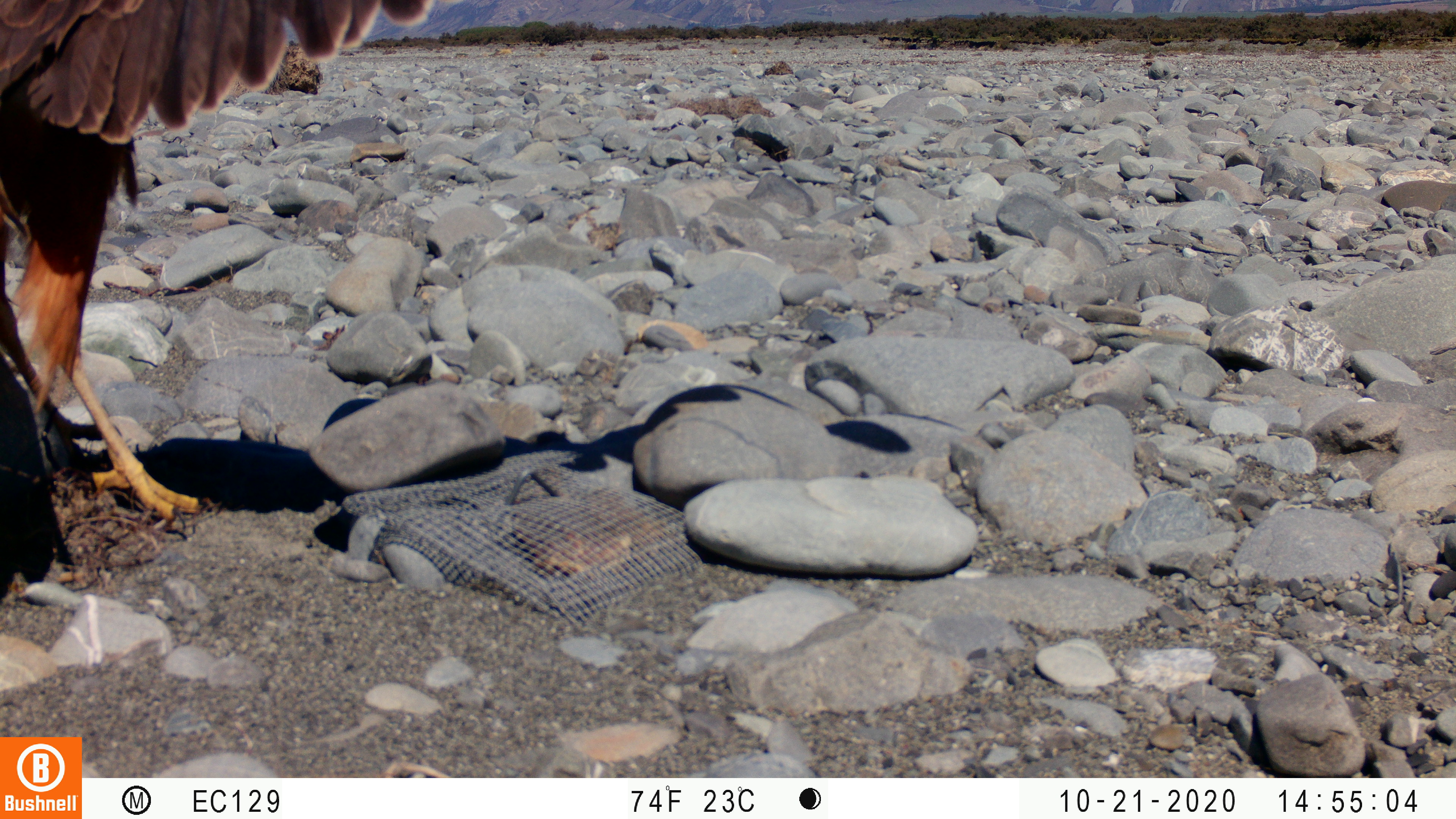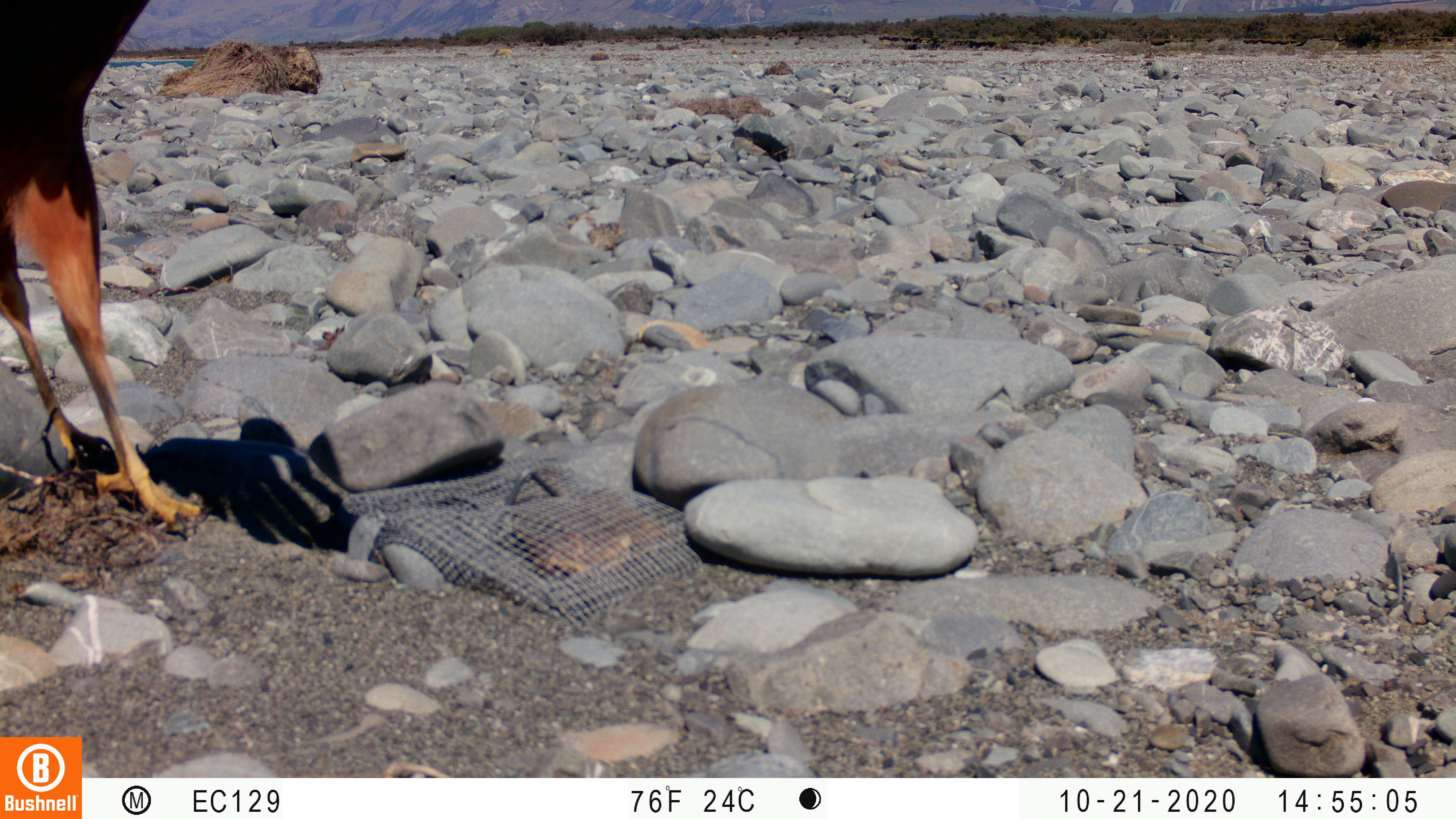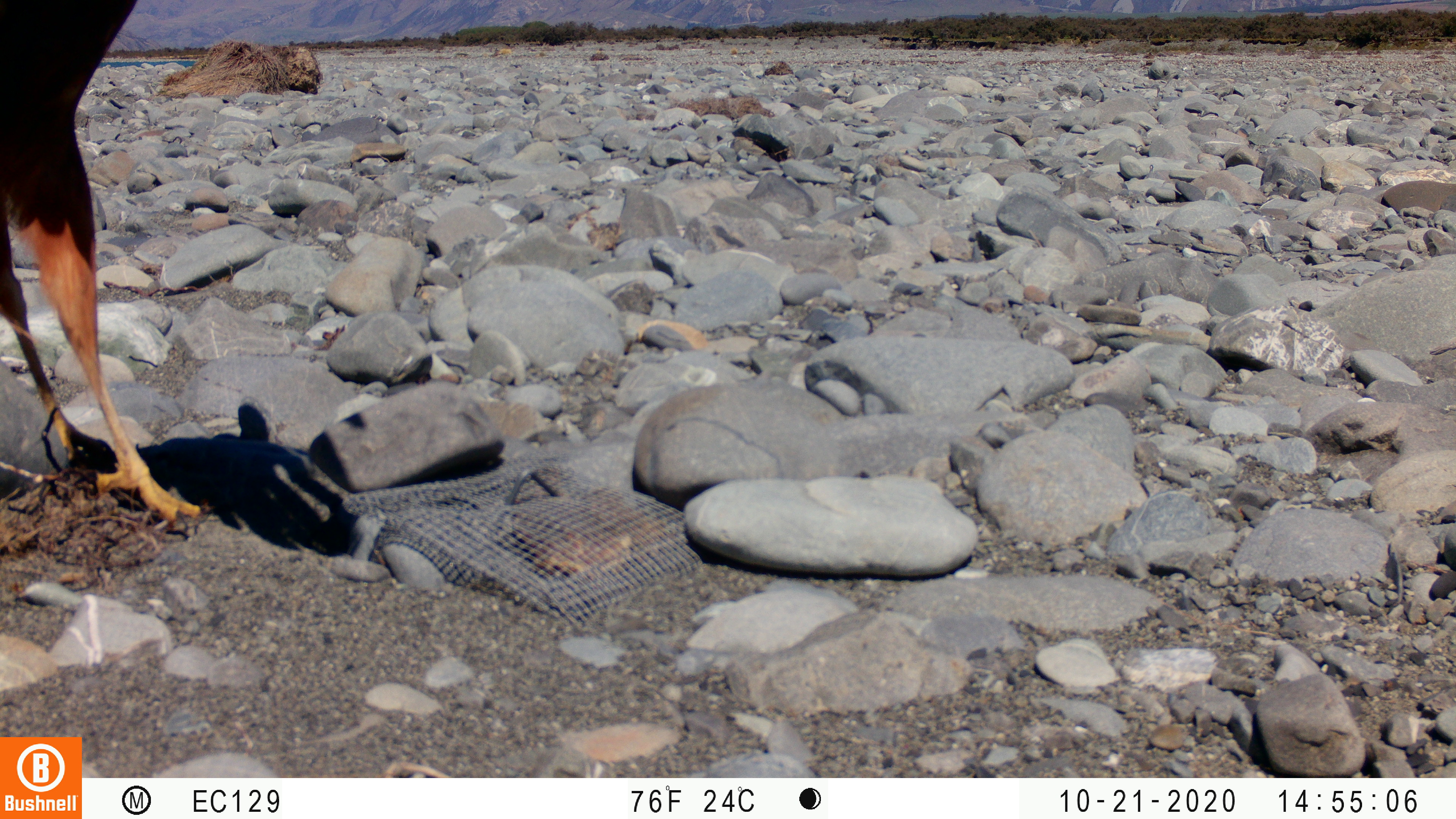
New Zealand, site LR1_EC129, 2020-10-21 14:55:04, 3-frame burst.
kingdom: Animalia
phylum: Chordata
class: Aves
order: Accipitriformes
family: Accipitridae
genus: Circus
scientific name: Circus approximans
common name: swamp harrier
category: harrier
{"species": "harrier (swamp harrier) (Circus approximans)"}